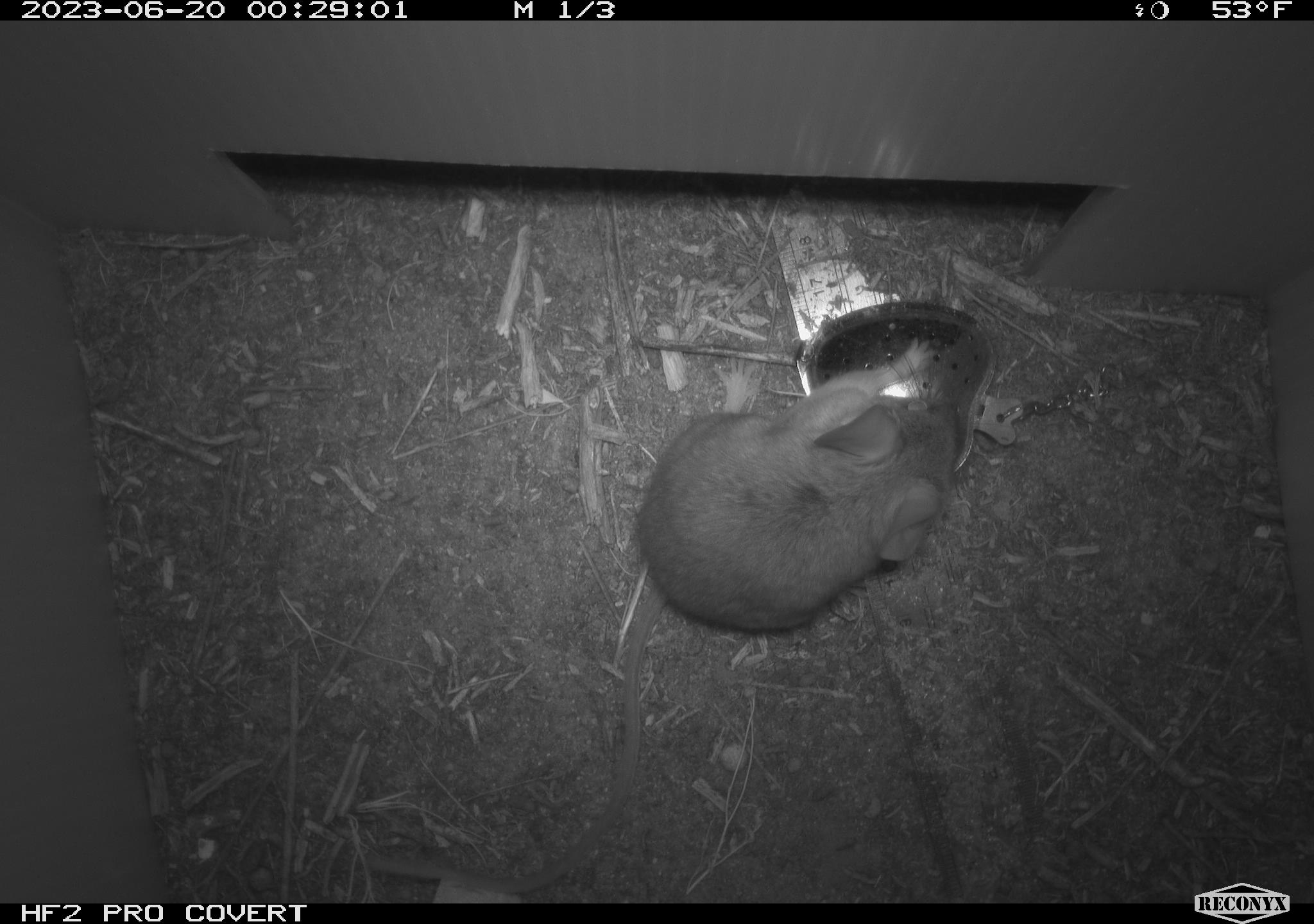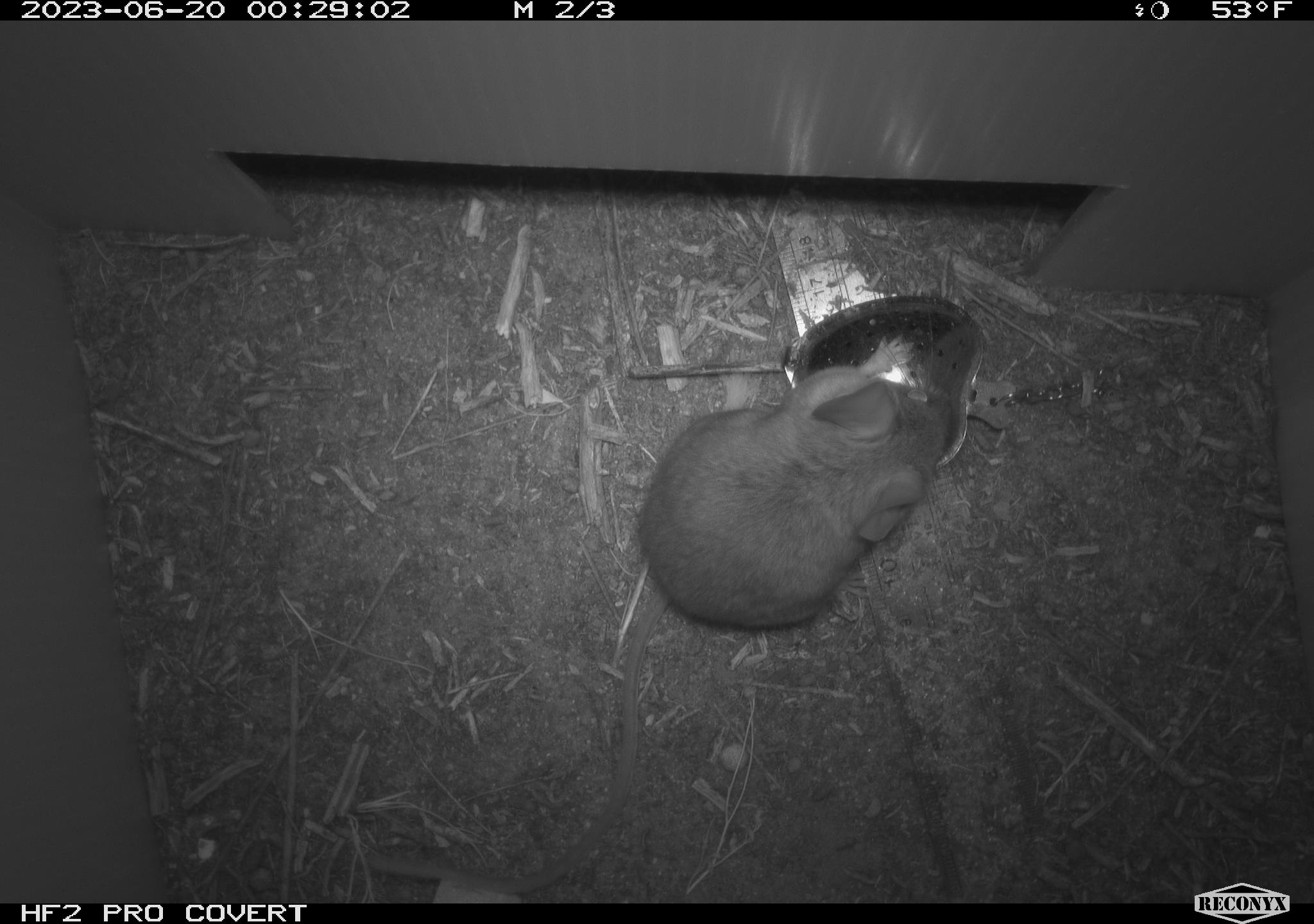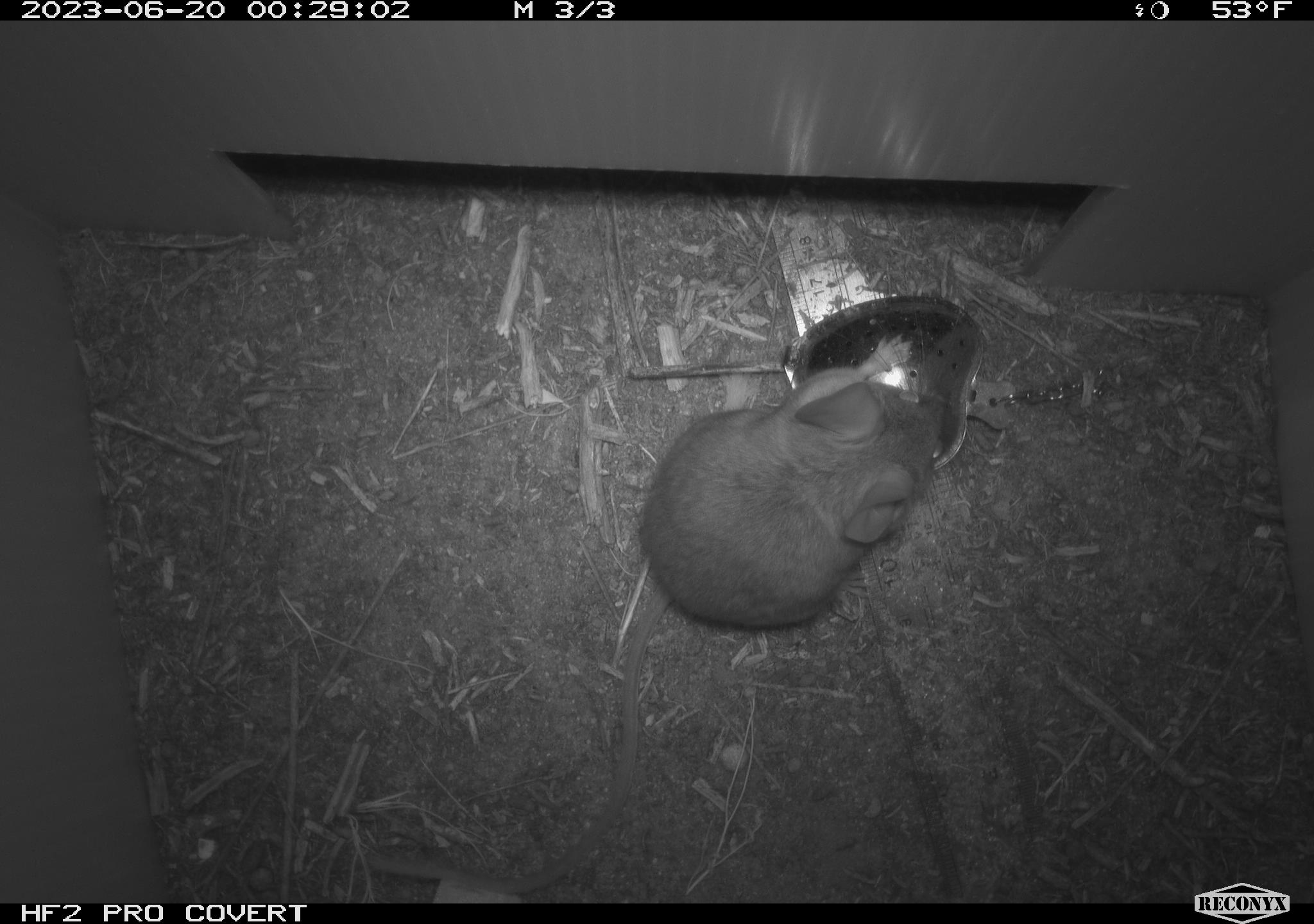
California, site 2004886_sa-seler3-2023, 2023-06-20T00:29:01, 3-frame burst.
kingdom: Animalia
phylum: Chordata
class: Mammalia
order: Rodentia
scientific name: Rodentia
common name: mouse species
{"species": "mouse species (Rodentia)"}